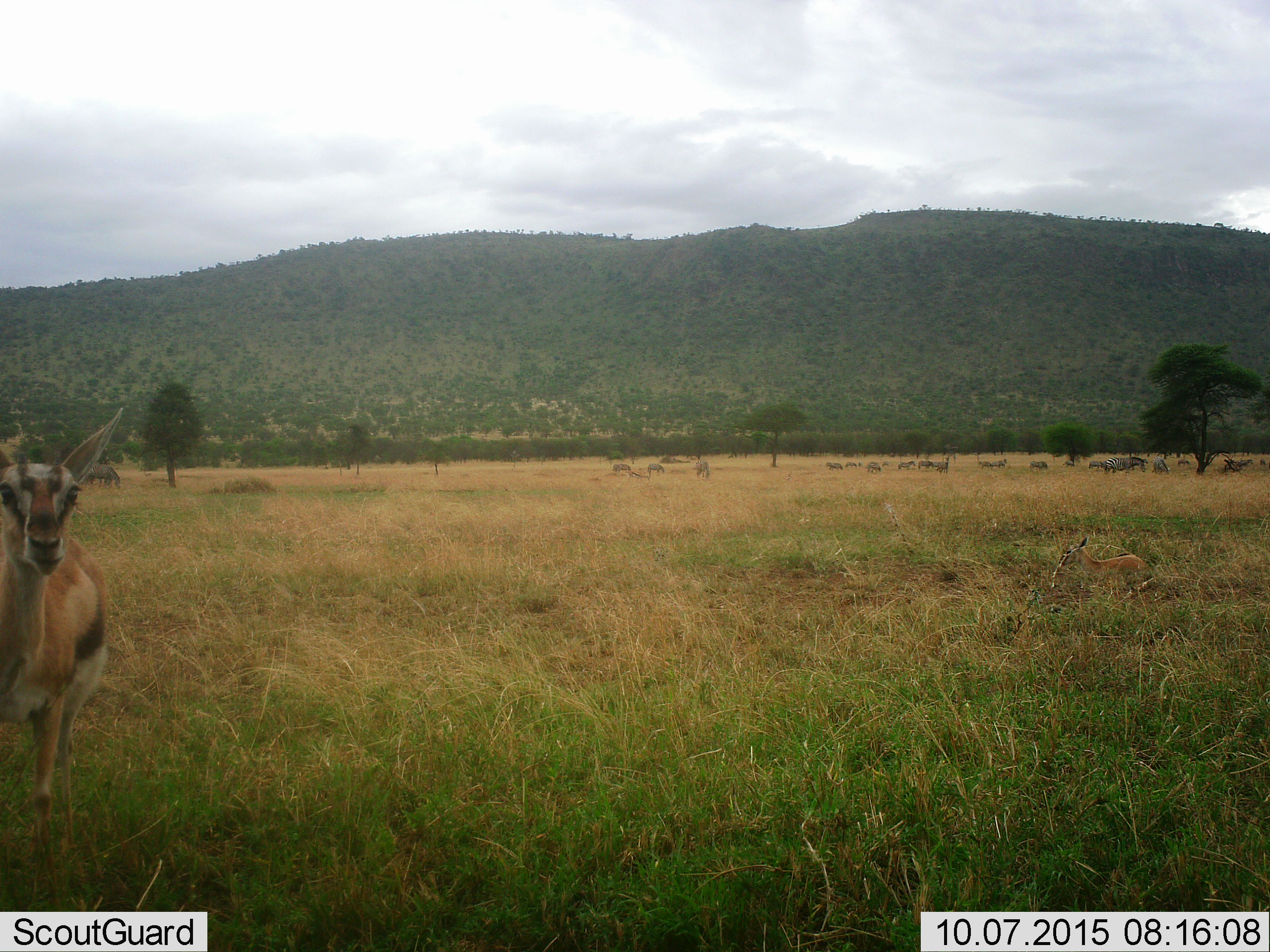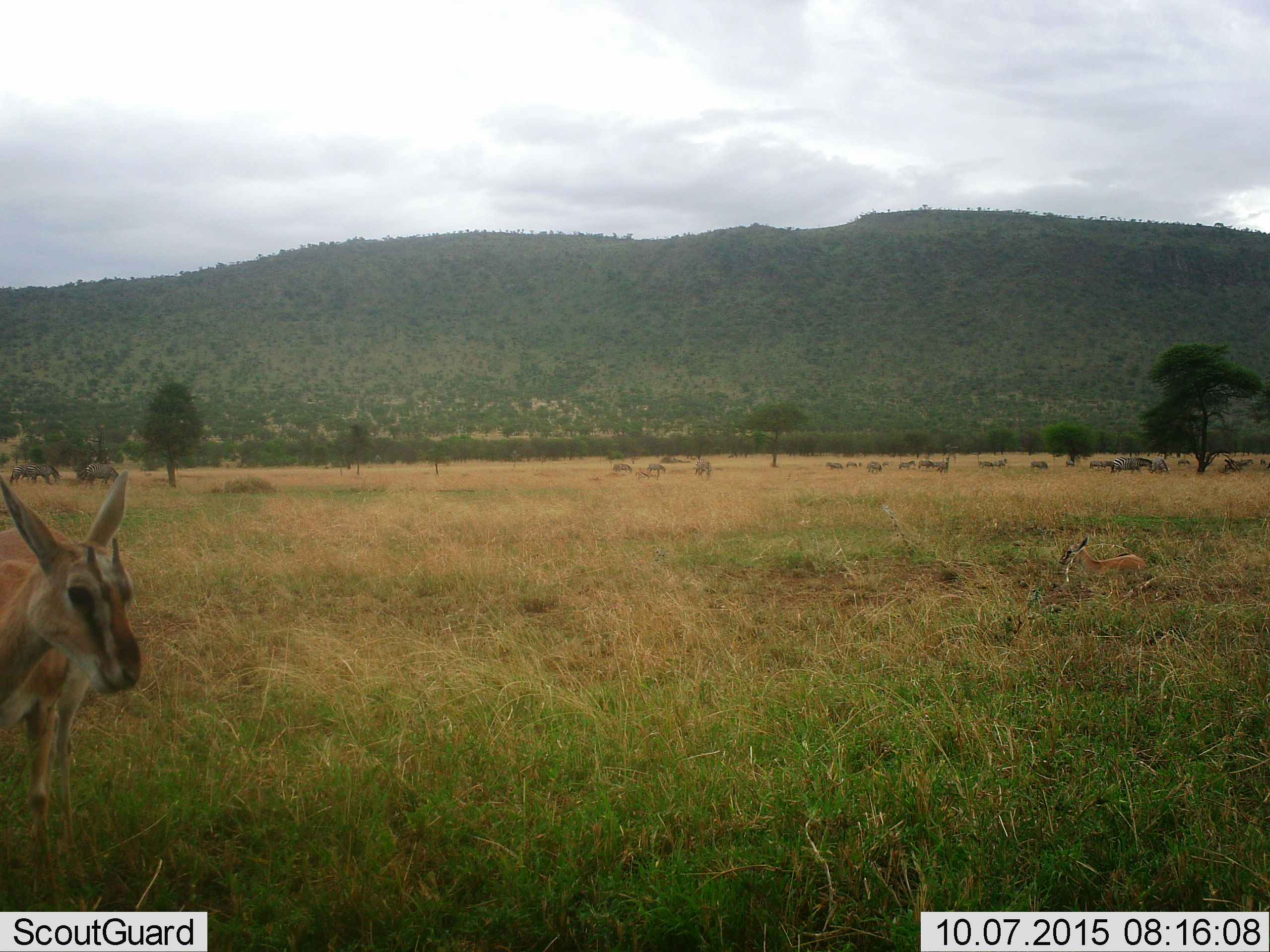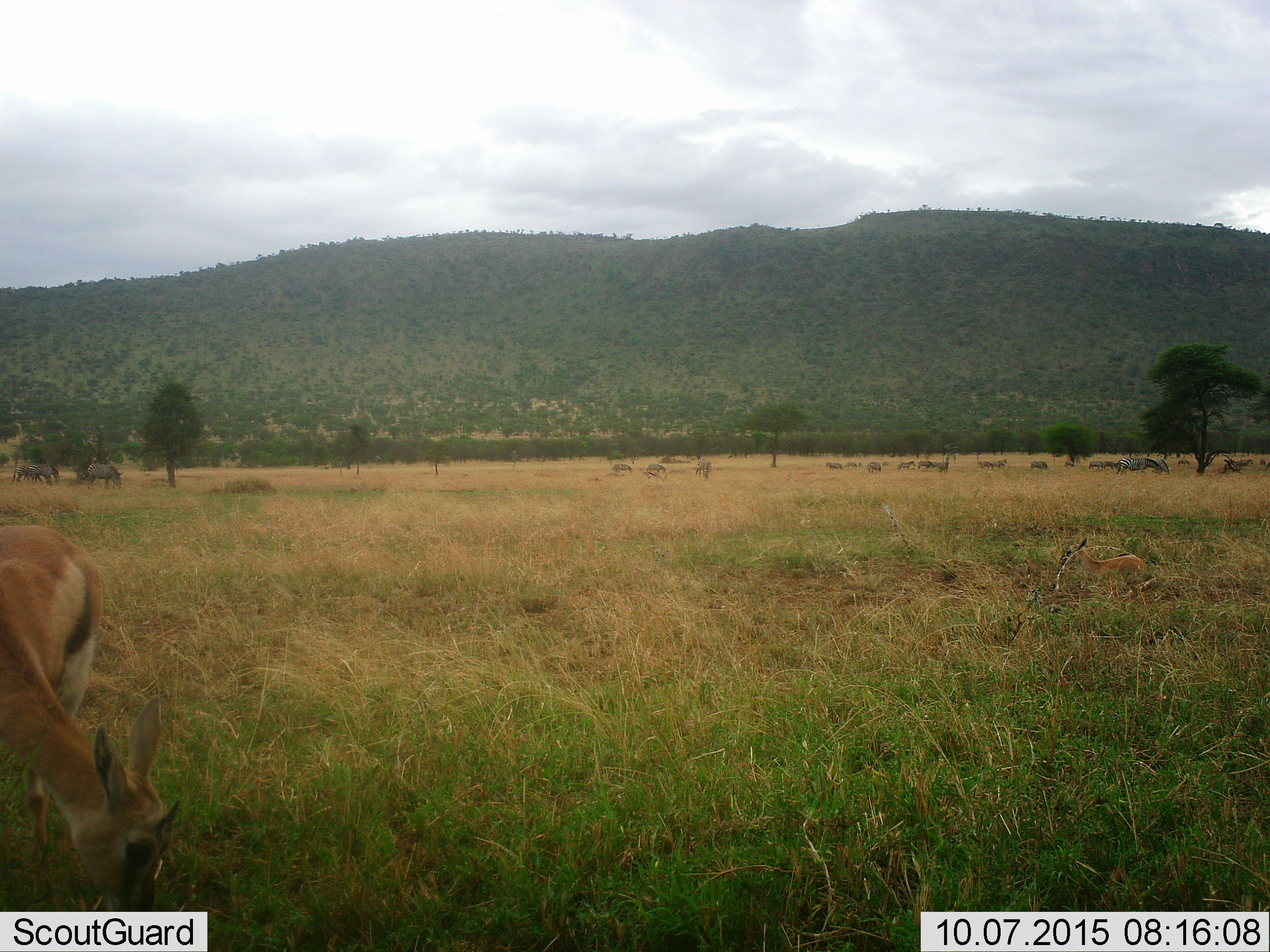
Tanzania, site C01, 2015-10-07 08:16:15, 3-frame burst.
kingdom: Animalia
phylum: Chordata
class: Mammalia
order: Artiodactyla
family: Bovidae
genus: Eudorcas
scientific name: Eudorcas thomsonii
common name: thomson's gazelle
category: gazellethomsons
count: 2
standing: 75%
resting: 56%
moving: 12%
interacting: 6%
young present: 44%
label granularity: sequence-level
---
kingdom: Animalia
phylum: Chordata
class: Mammalia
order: Perissodactyla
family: Equidae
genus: Equus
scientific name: Equus quagga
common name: plains zebra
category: zebra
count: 11-50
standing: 67%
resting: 0%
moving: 42%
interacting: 0%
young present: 8%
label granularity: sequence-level